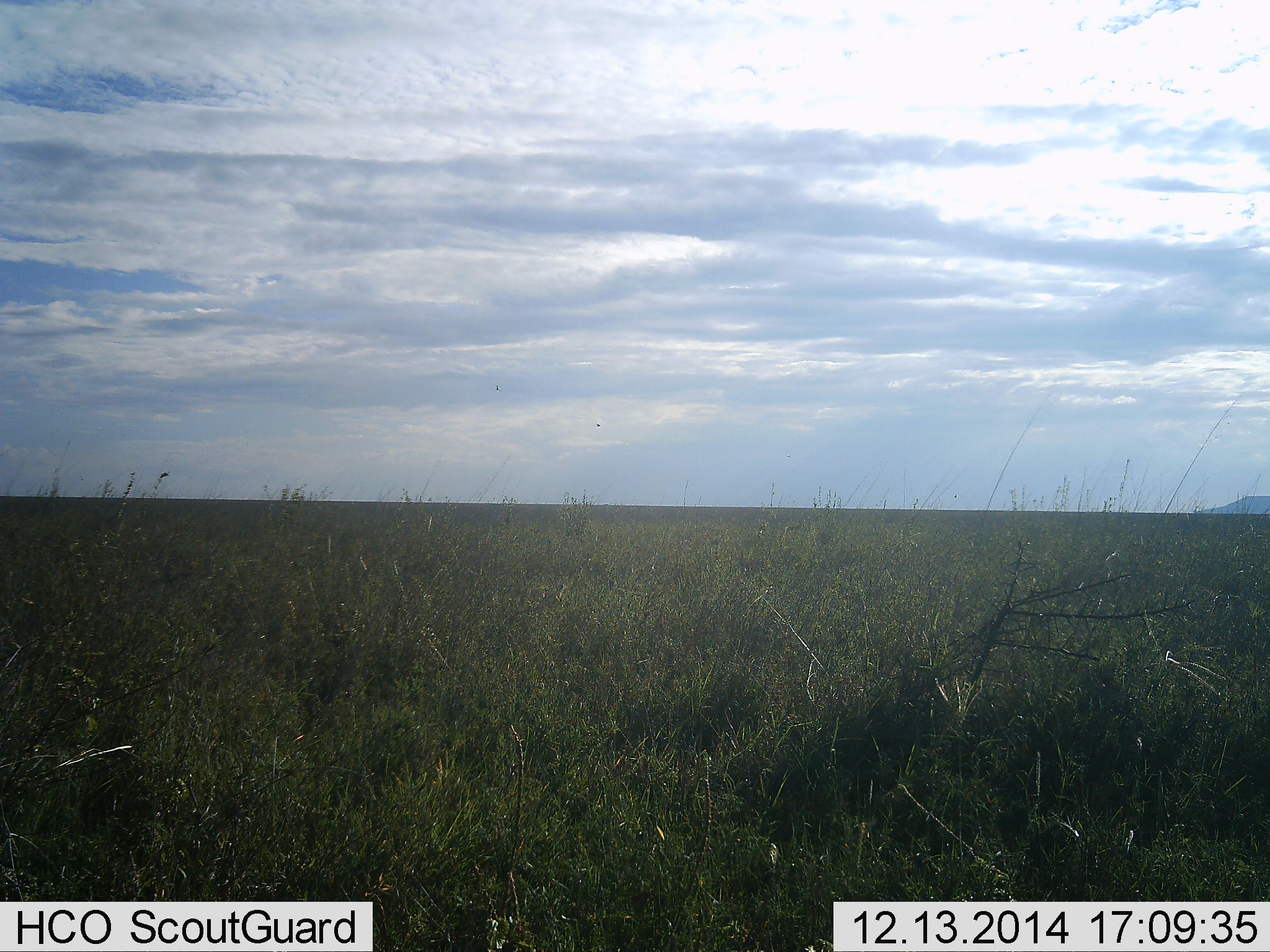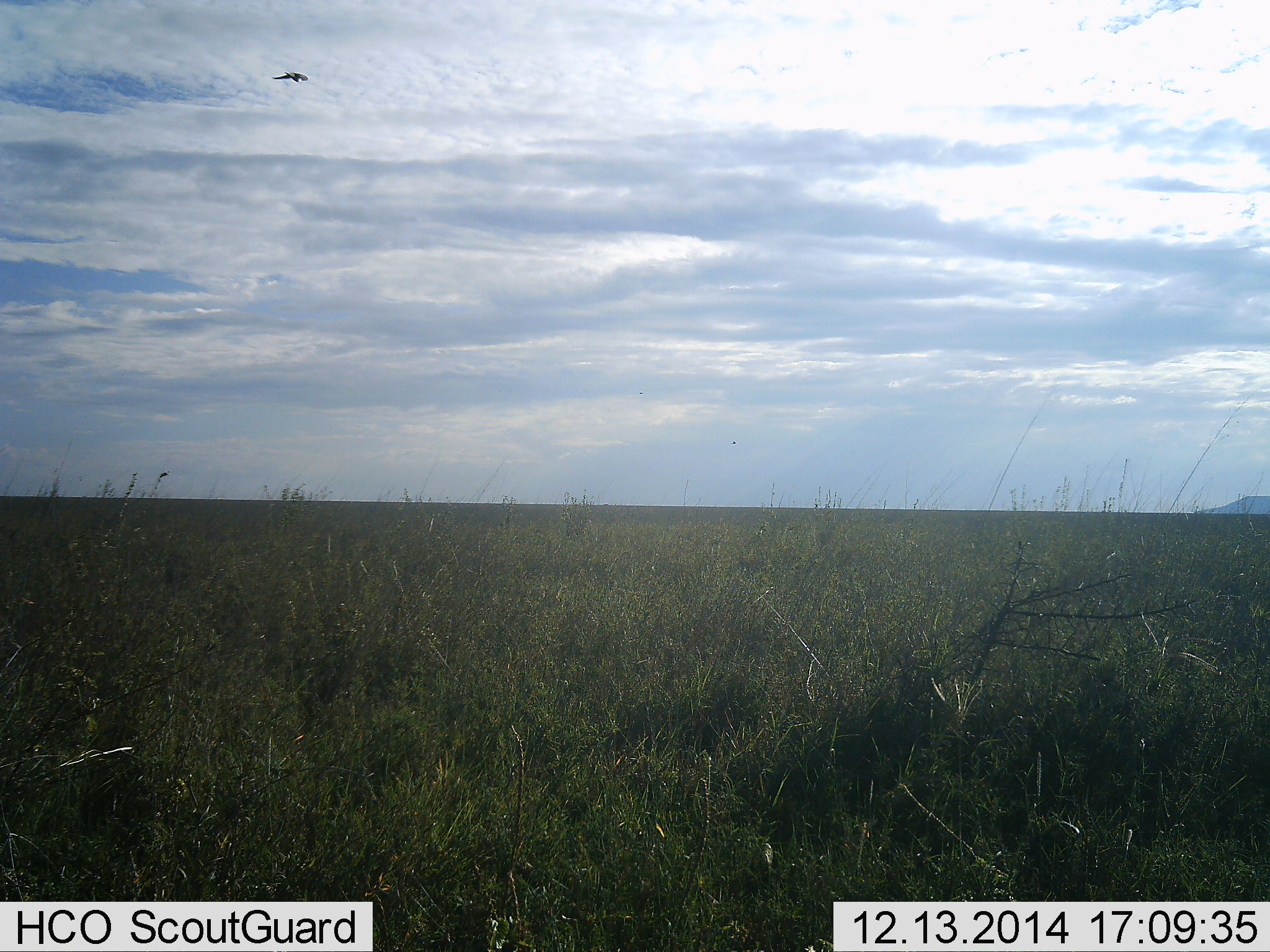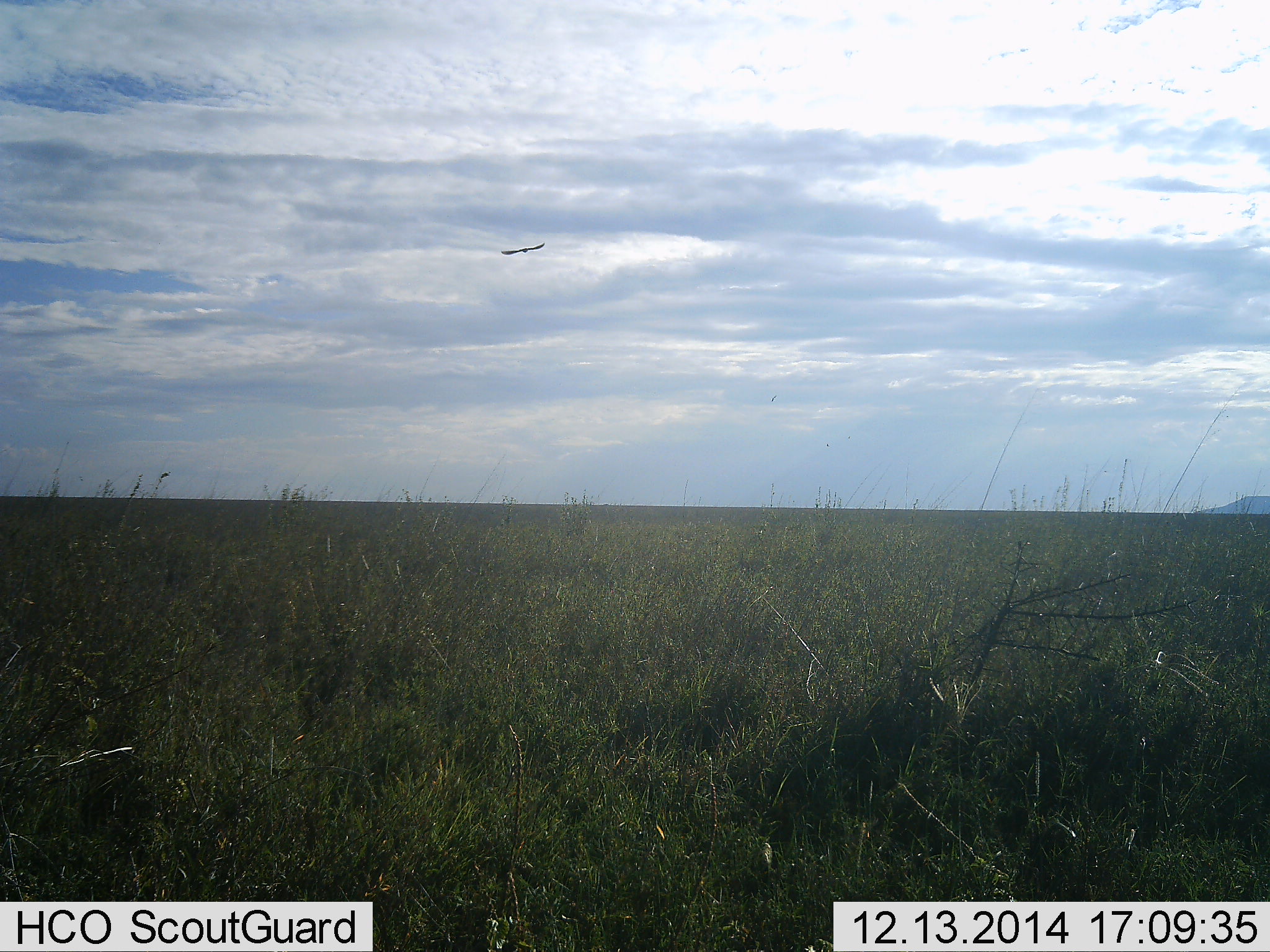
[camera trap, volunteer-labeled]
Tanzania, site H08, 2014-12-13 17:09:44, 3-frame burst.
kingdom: Animalia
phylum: Chordata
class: Aves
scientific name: Aves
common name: bird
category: otherbird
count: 1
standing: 0%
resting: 0%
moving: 100%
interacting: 0%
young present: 0%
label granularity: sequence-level